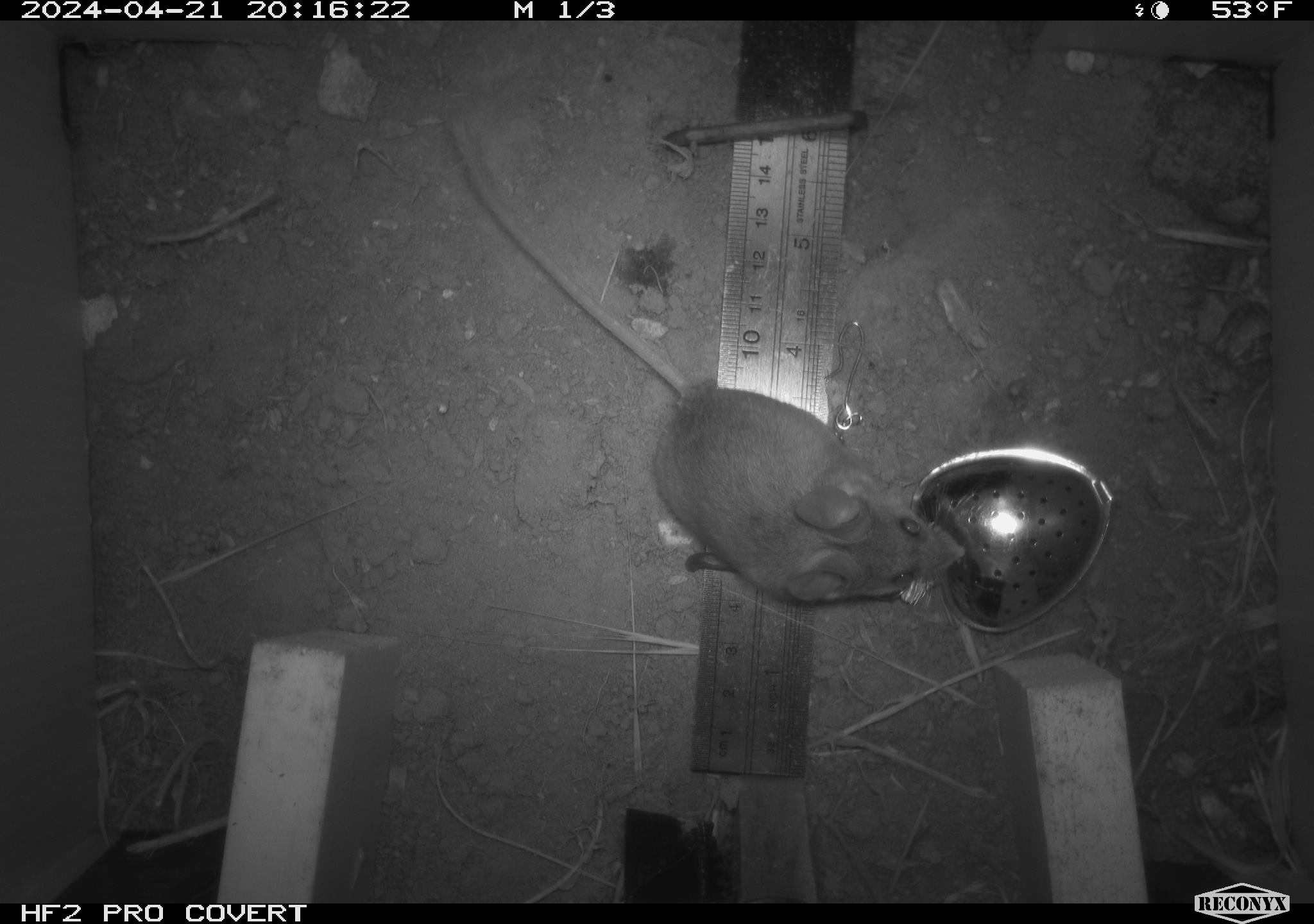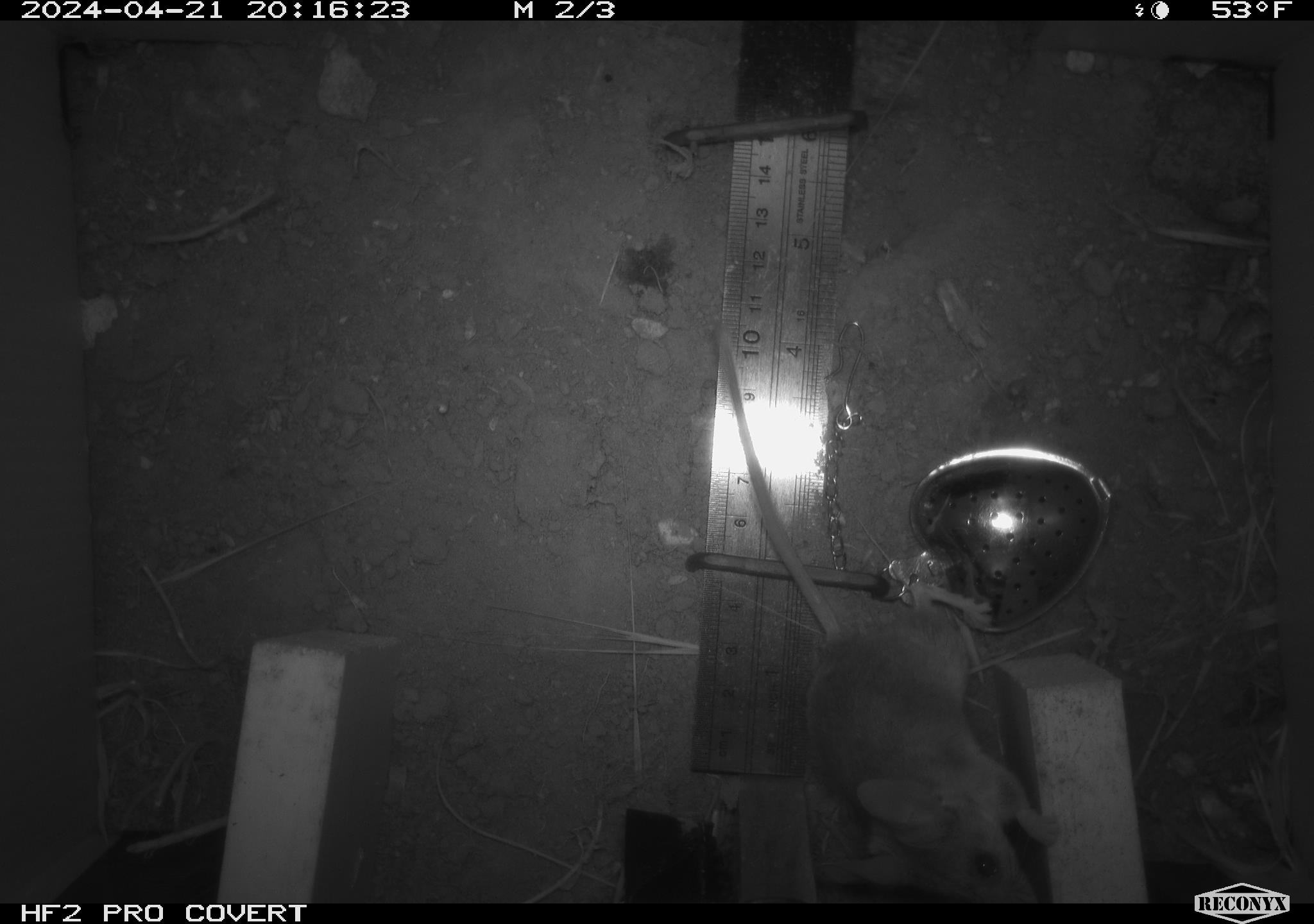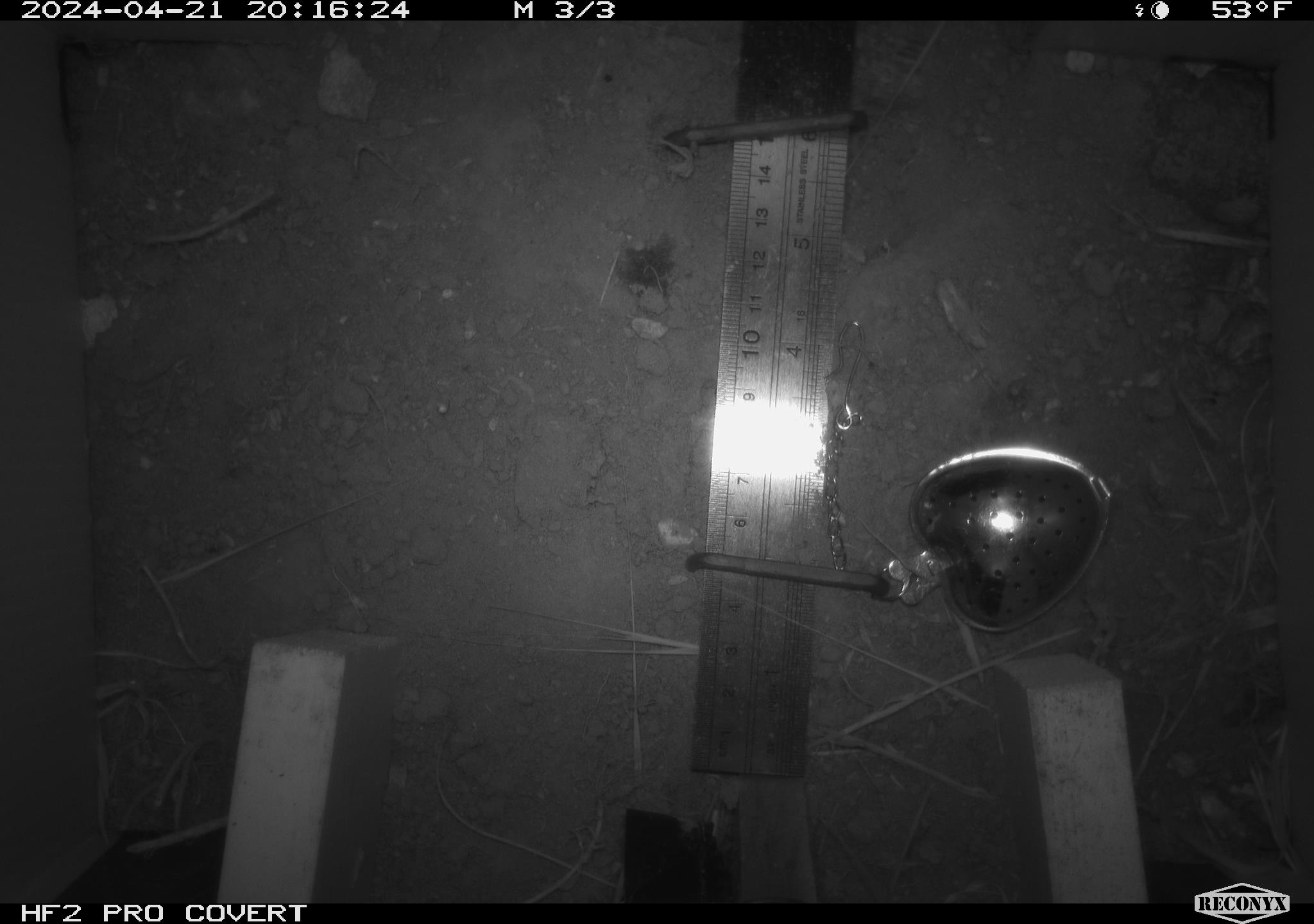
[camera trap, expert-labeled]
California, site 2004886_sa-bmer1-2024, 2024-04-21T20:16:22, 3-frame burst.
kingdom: Animalia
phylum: Chordata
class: Mammalia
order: Rodentia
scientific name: Rodentia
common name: mouse species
Mouse species (Rodentia).